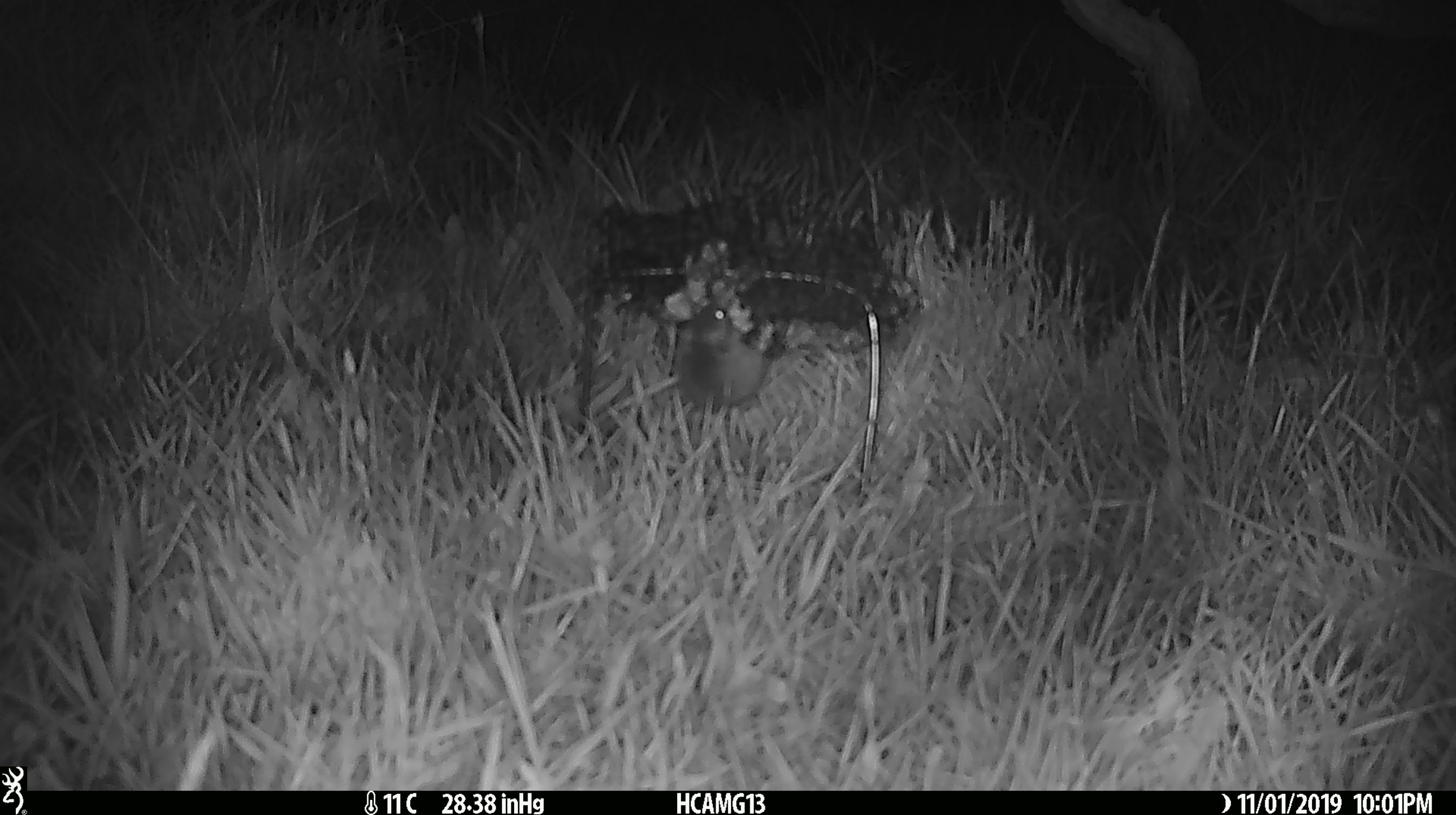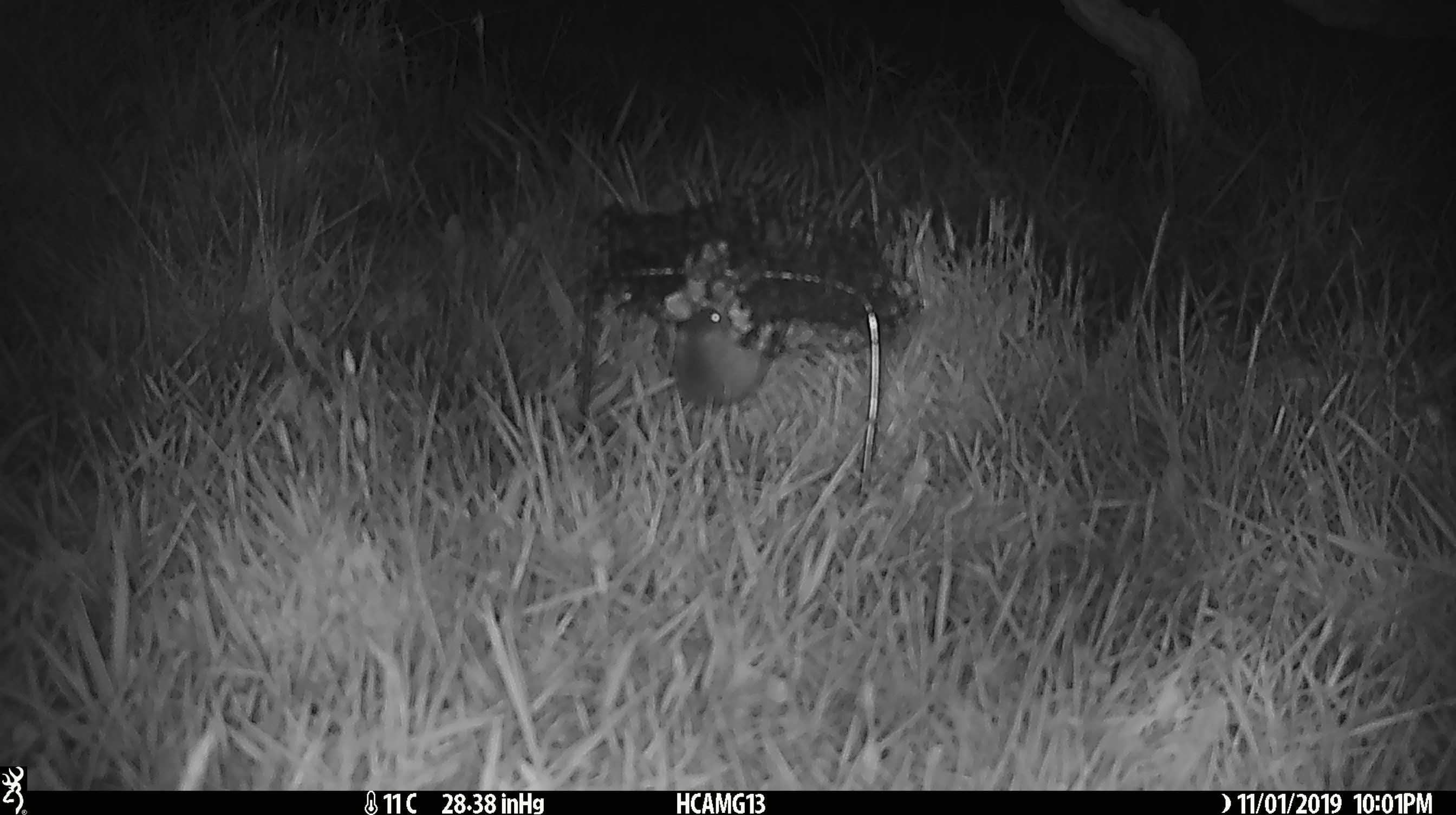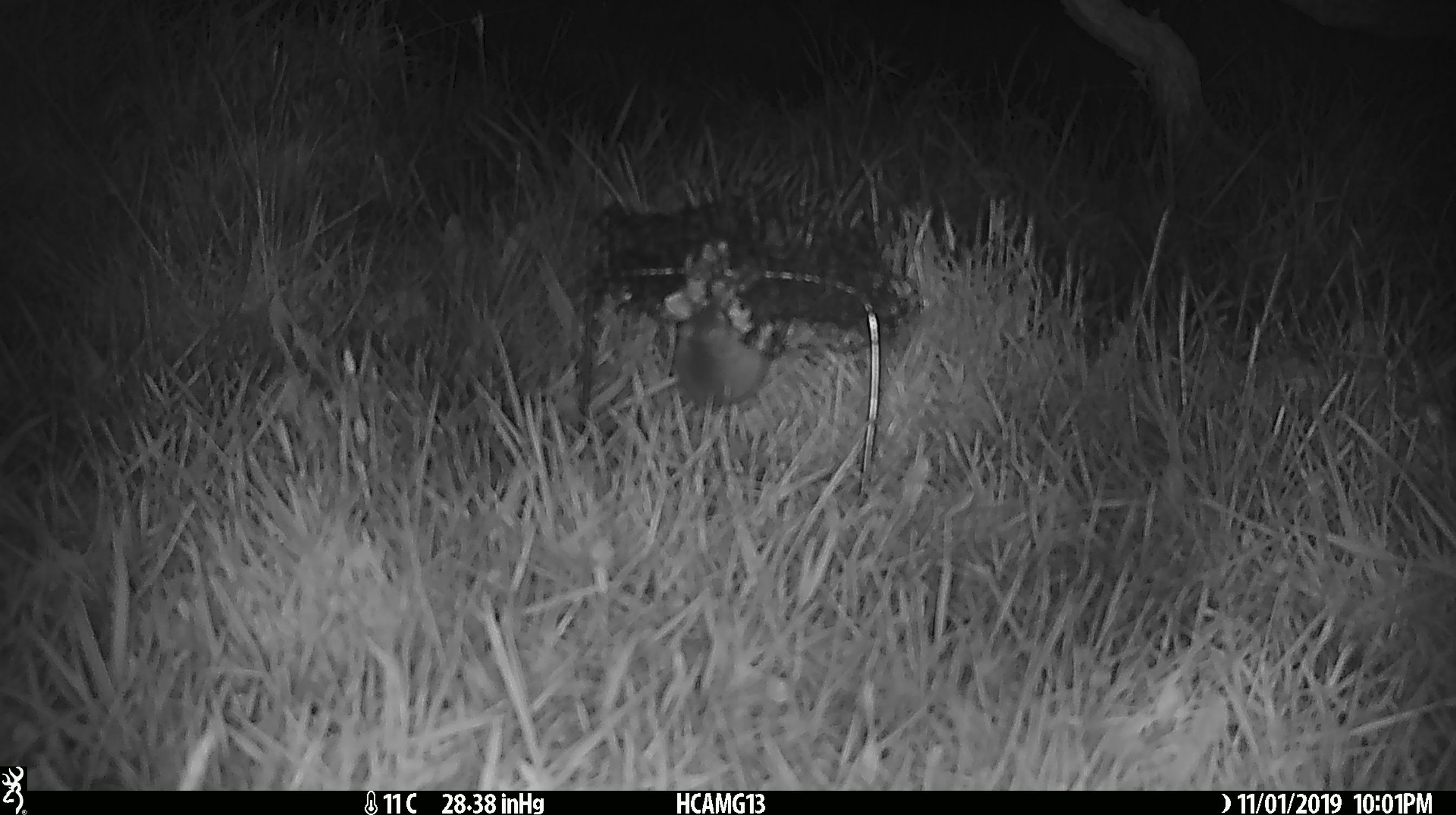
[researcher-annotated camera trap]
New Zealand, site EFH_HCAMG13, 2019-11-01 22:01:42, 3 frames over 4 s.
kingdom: Animalia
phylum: Chordata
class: Mammalia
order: Rodentia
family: Muridae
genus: Mus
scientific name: Mus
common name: mouse